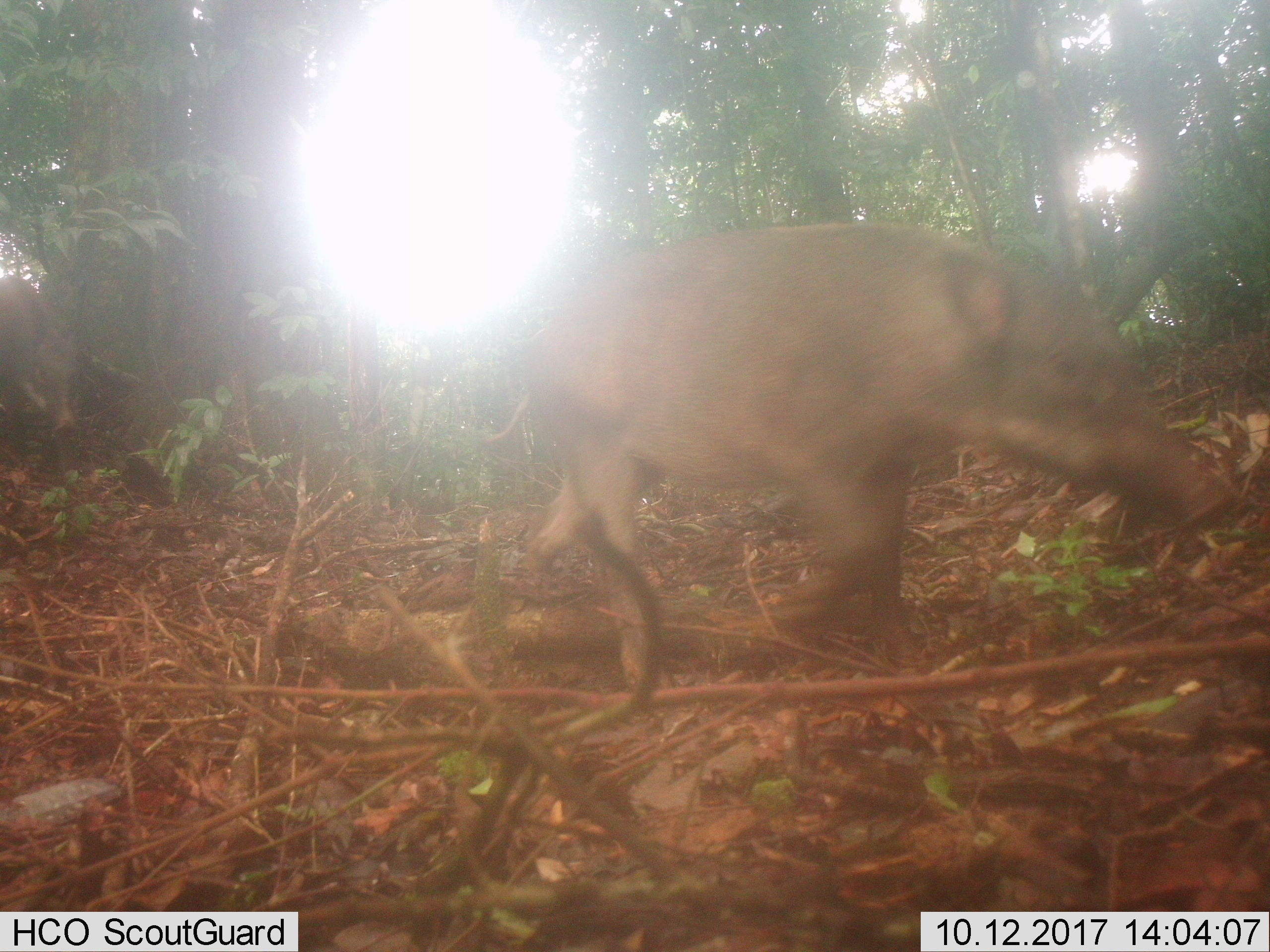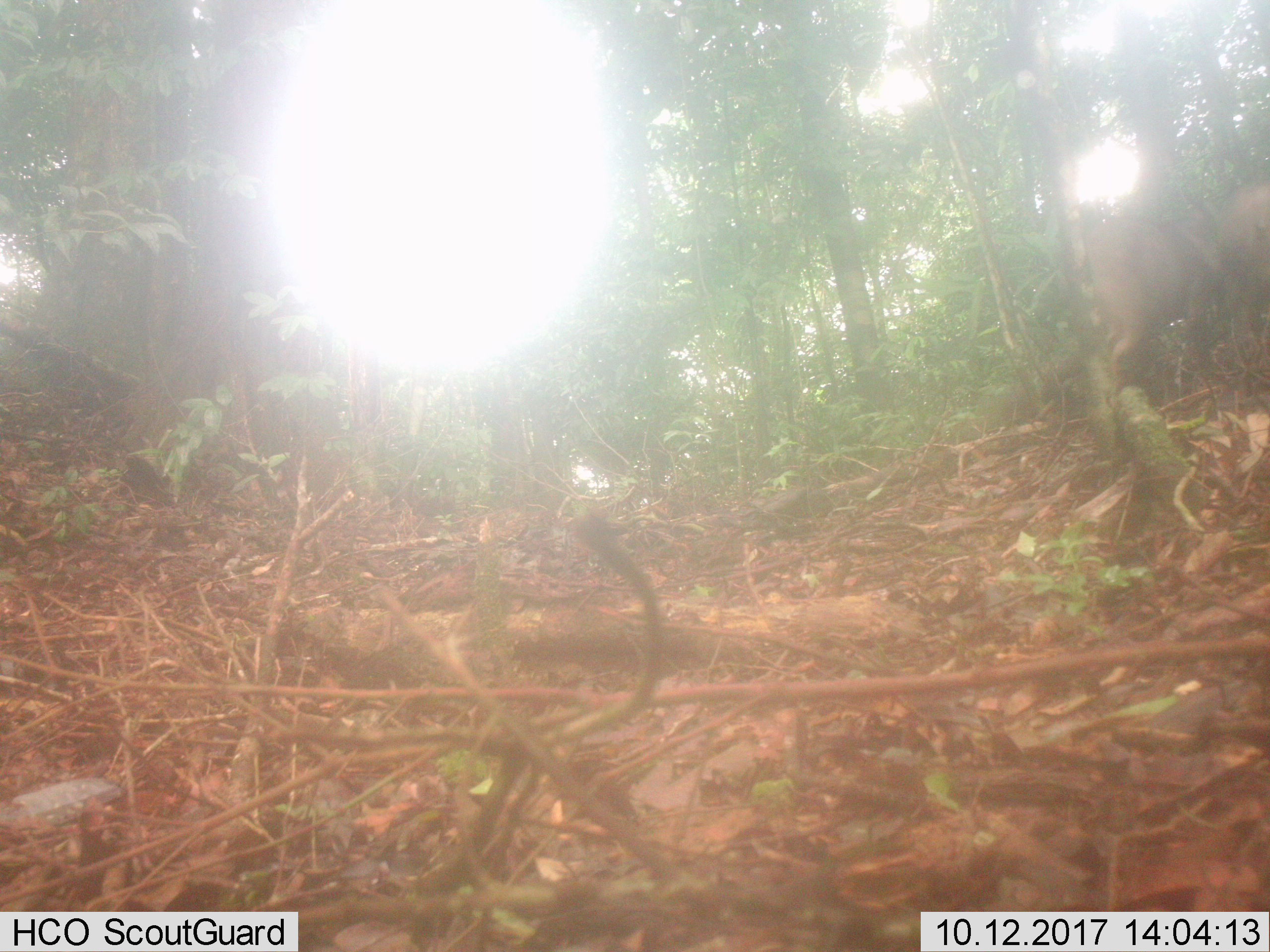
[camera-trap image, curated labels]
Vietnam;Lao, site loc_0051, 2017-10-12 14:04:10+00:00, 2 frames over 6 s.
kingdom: Animalia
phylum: Chordata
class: Mammalia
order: Artiodactyla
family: Suidae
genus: Sus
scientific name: Sus scrofa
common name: eurasian wild pig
Eurasian wild pig (Sus scrofa). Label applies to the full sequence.